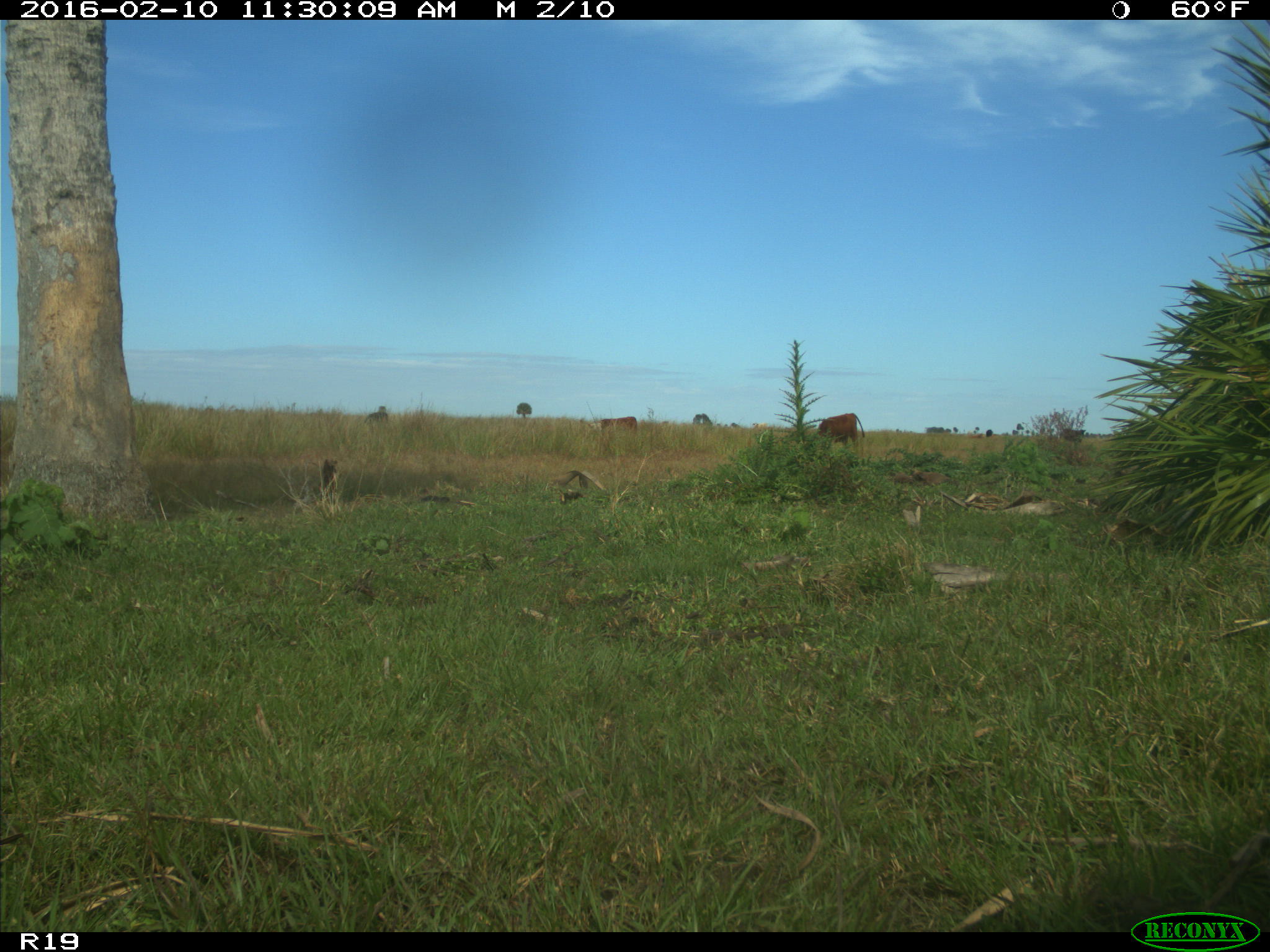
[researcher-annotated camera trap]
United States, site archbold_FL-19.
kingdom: Animalia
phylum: Chordata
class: Mammalia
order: Artiodactyla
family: Bovidae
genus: Bos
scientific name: Bos taurus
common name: domestic cow